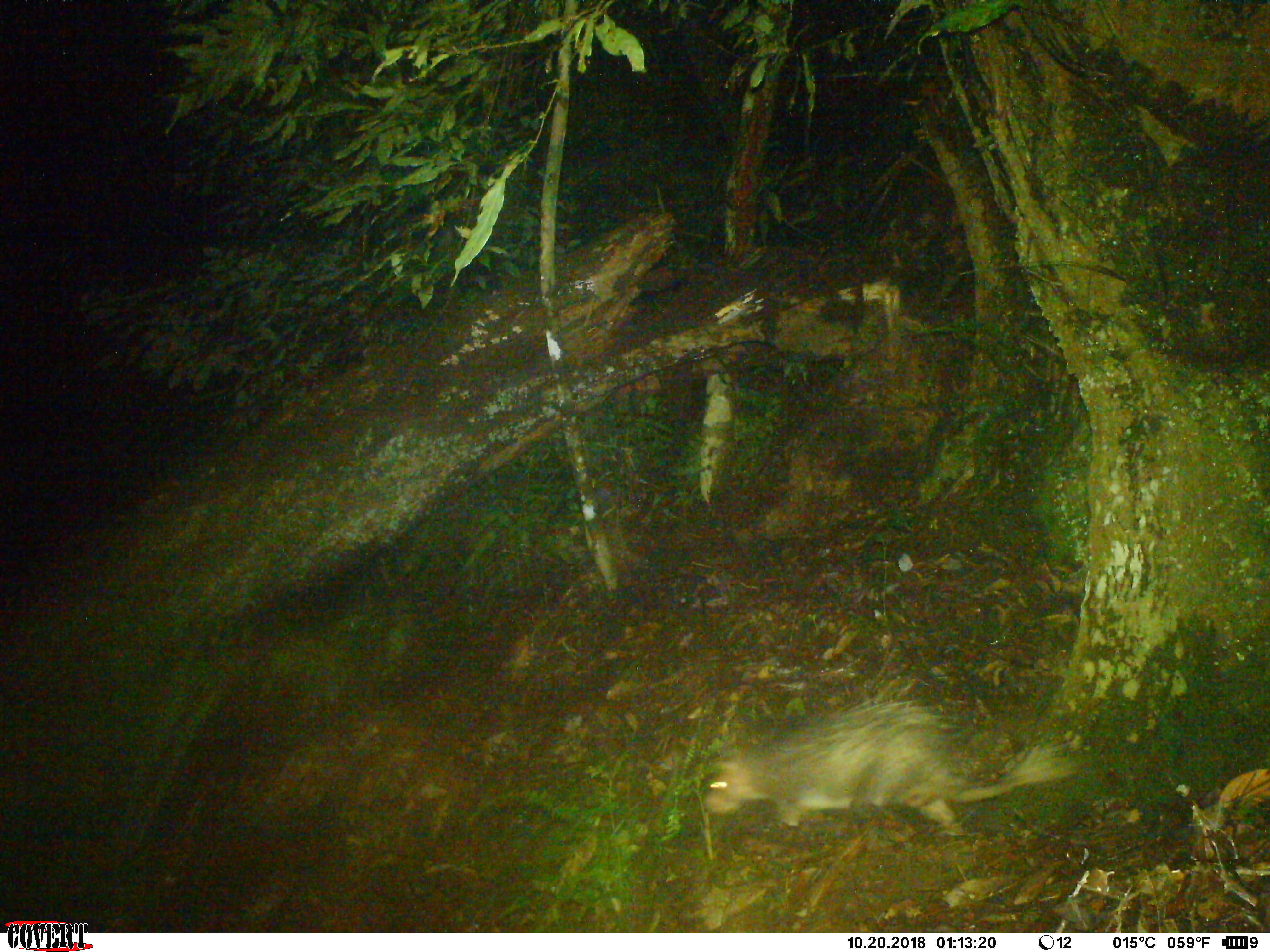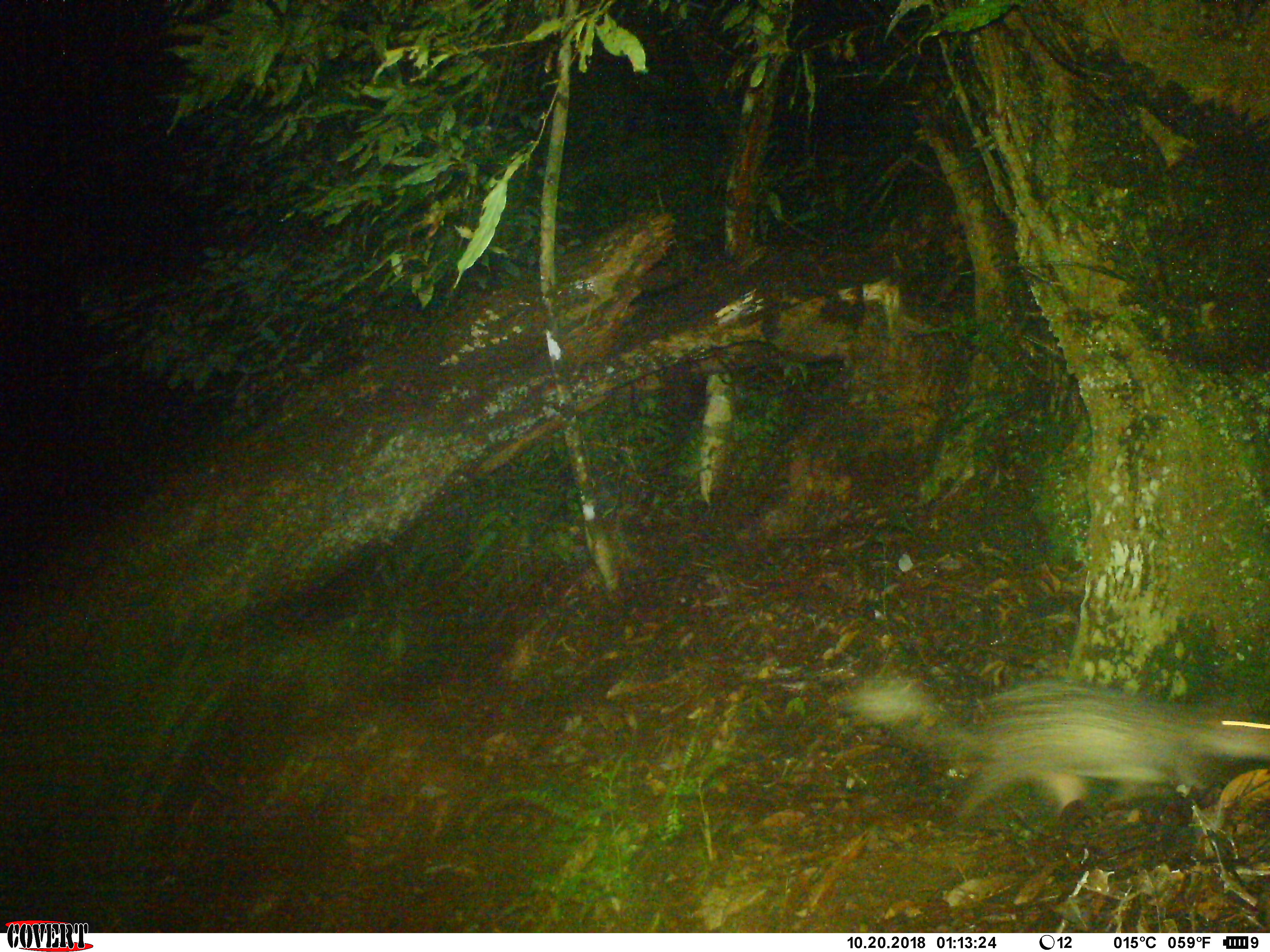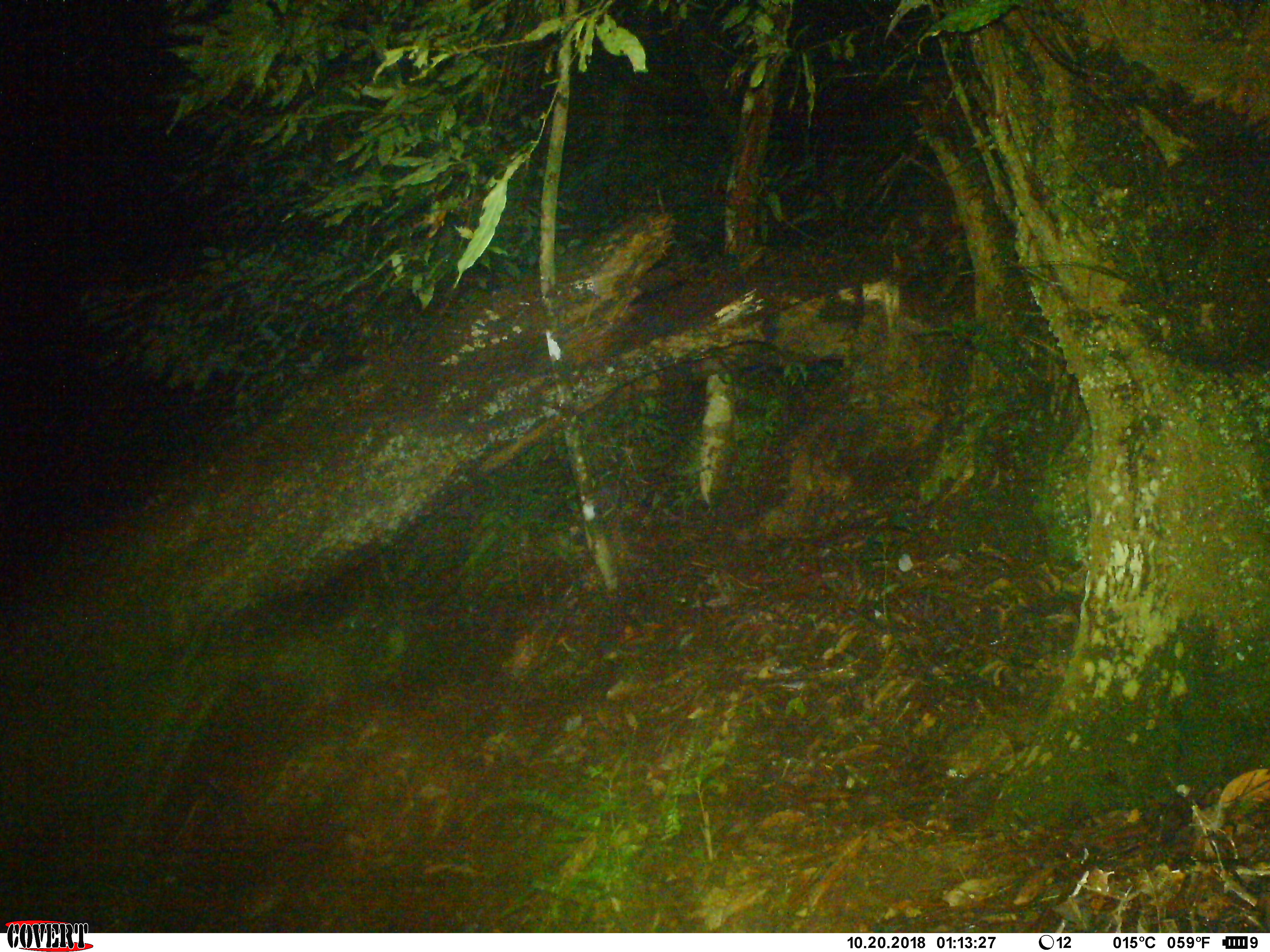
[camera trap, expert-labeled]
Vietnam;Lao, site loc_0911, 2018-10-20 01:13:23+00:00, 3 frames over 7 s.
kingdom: Animalia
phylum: Chordata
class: Mammalia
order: Rodentia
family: Hystricidae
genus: Atherurus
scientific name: Atherurus macrourus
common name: asiatic brush-tailed porcupine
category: asiatic brush tailed porcupine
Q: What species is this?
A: Asiatic brush tailed porcupine (asiatic brush-tailed porcupine) (Atherurus macrourus).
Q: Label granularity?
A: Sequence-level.